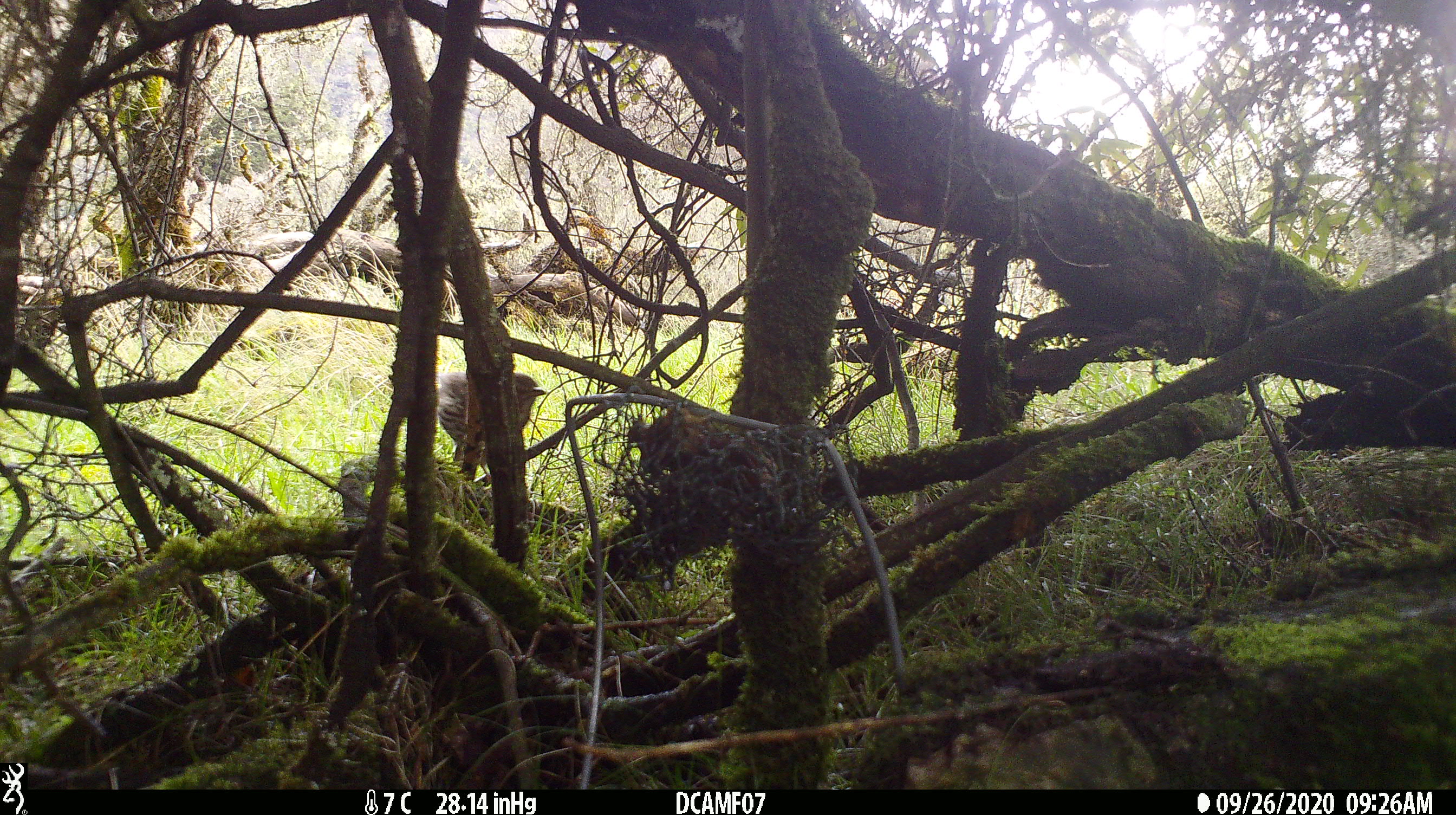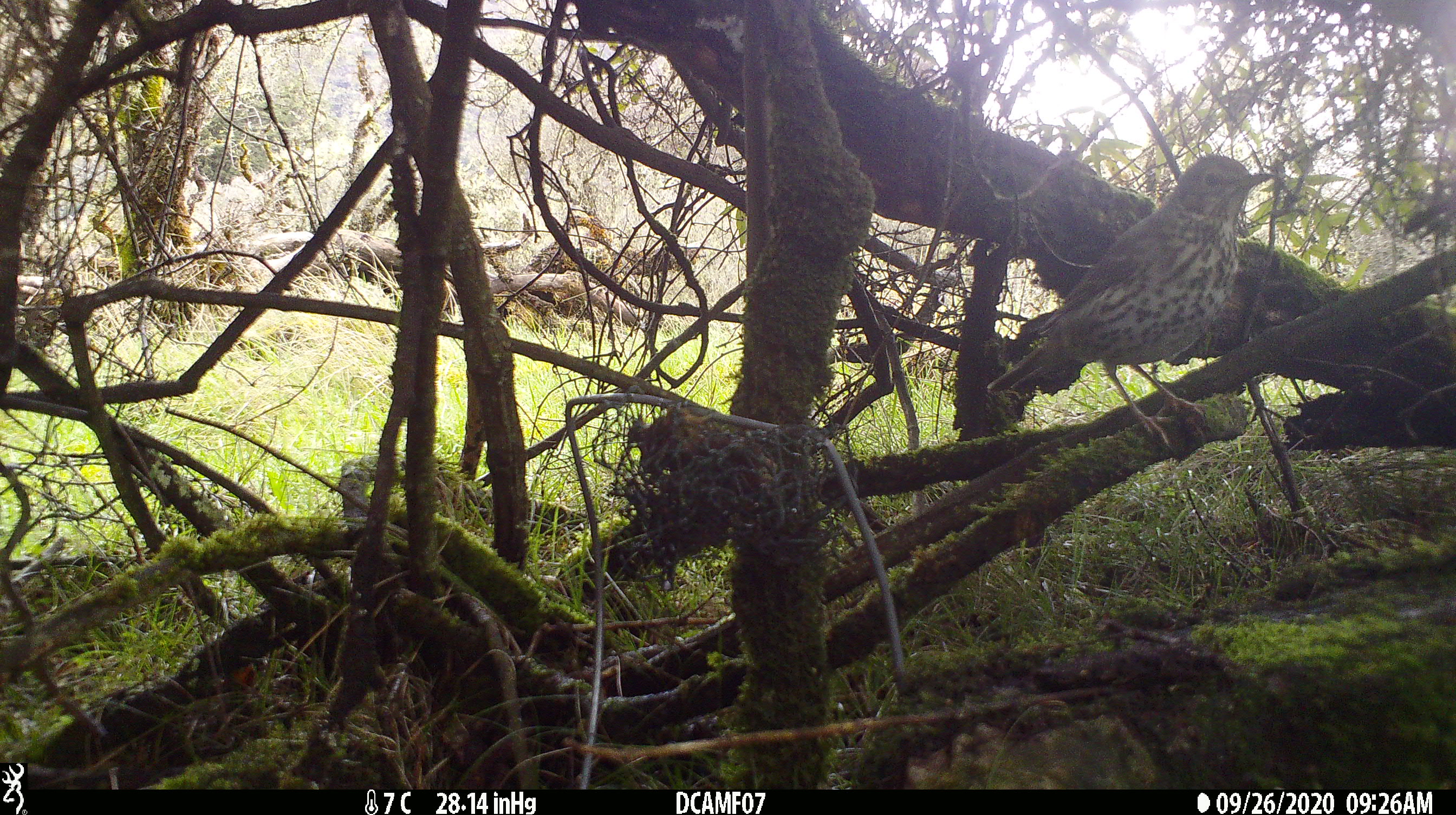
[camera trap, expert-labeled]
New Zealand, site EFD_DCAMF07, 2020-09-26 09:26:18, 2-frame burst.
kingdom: Animalia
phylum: Chordata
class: Aves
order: Passeriformes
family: Turdidae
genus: Turdus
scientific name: Turdus philomelos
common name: song thrush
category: thrush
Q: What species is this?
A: Thrush (song thrush) (Turdus philomelos).